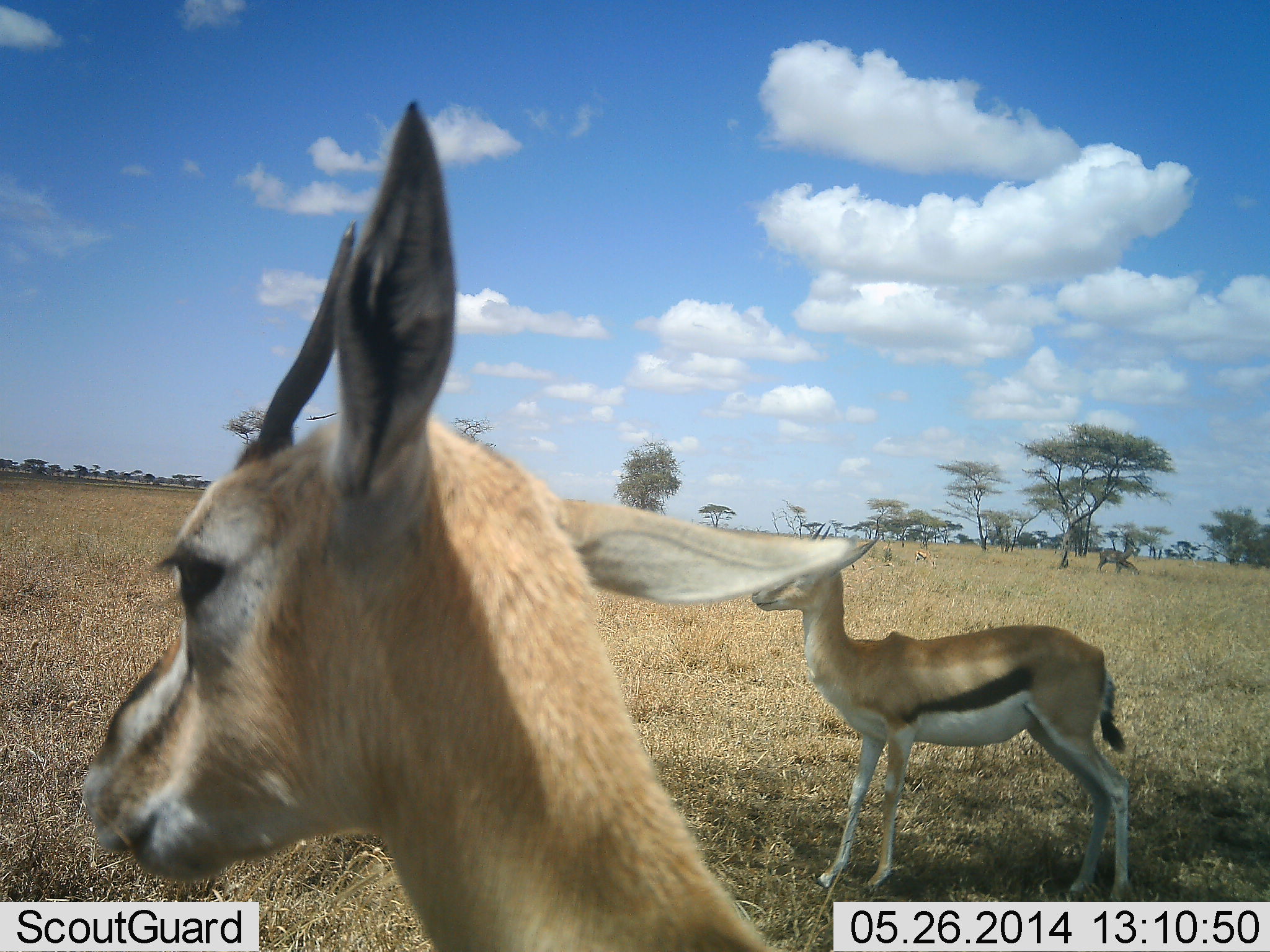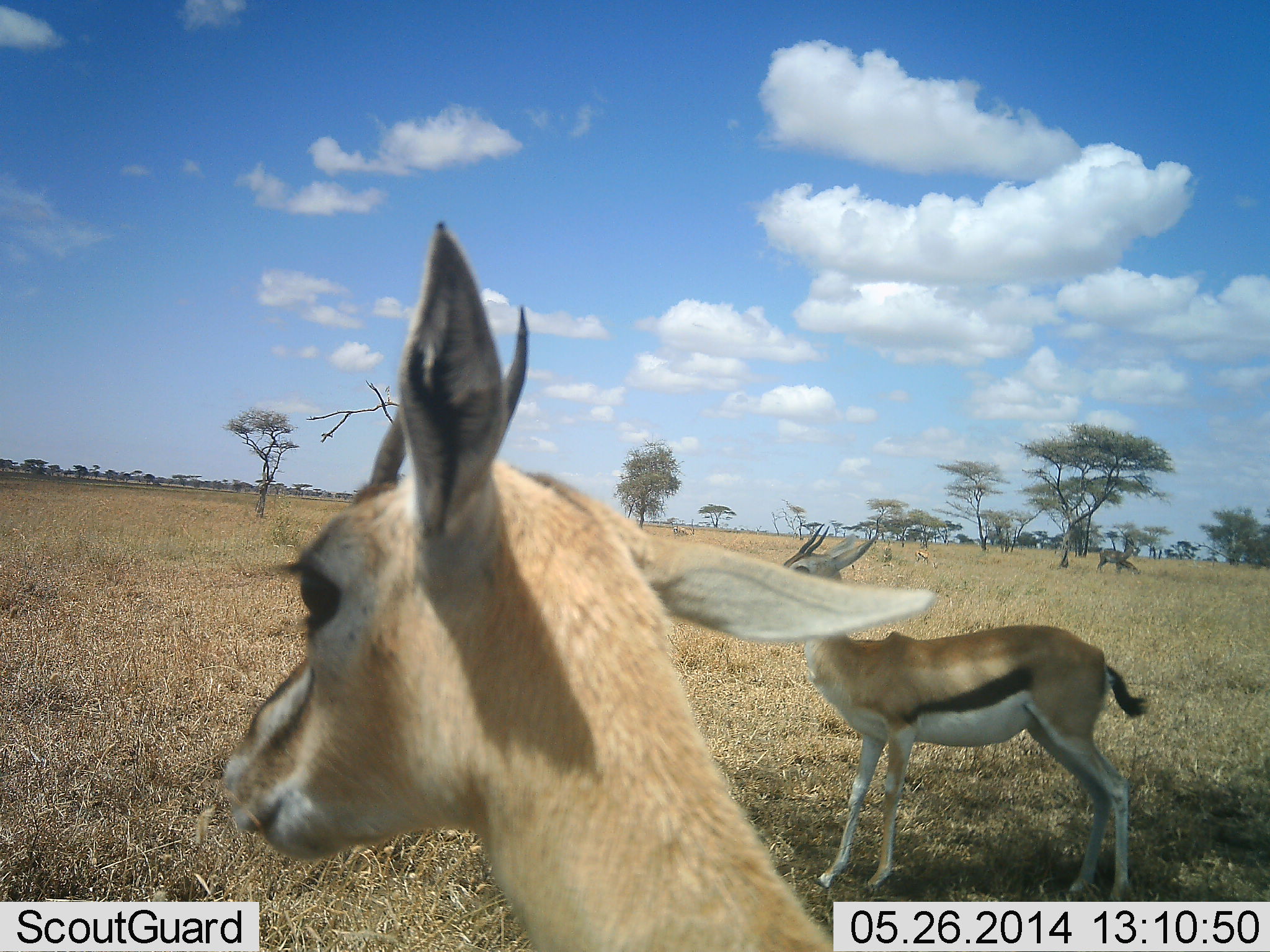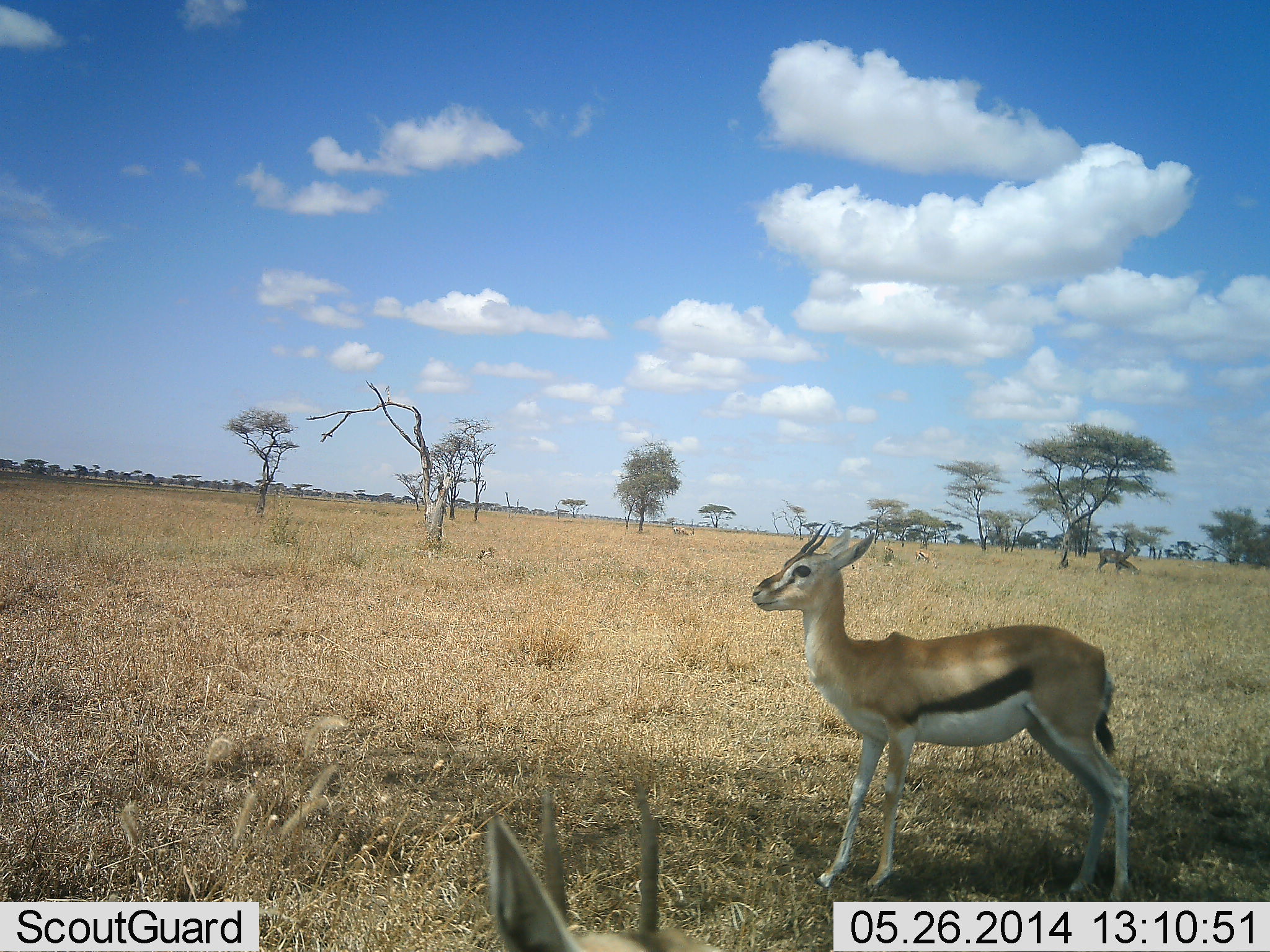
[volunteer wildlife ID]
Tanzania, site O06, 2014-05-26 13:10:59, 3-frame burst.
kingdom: Animalia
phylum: Chordata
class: Mammalia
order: Artiodactyla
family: Bovidae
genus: Eudorcas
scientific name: Eudorcas thomsonii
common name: thomson's gazelle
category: gazellethomsons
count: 2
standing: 100%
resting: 0%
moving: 0%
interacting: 0%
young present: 0%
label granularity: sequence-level